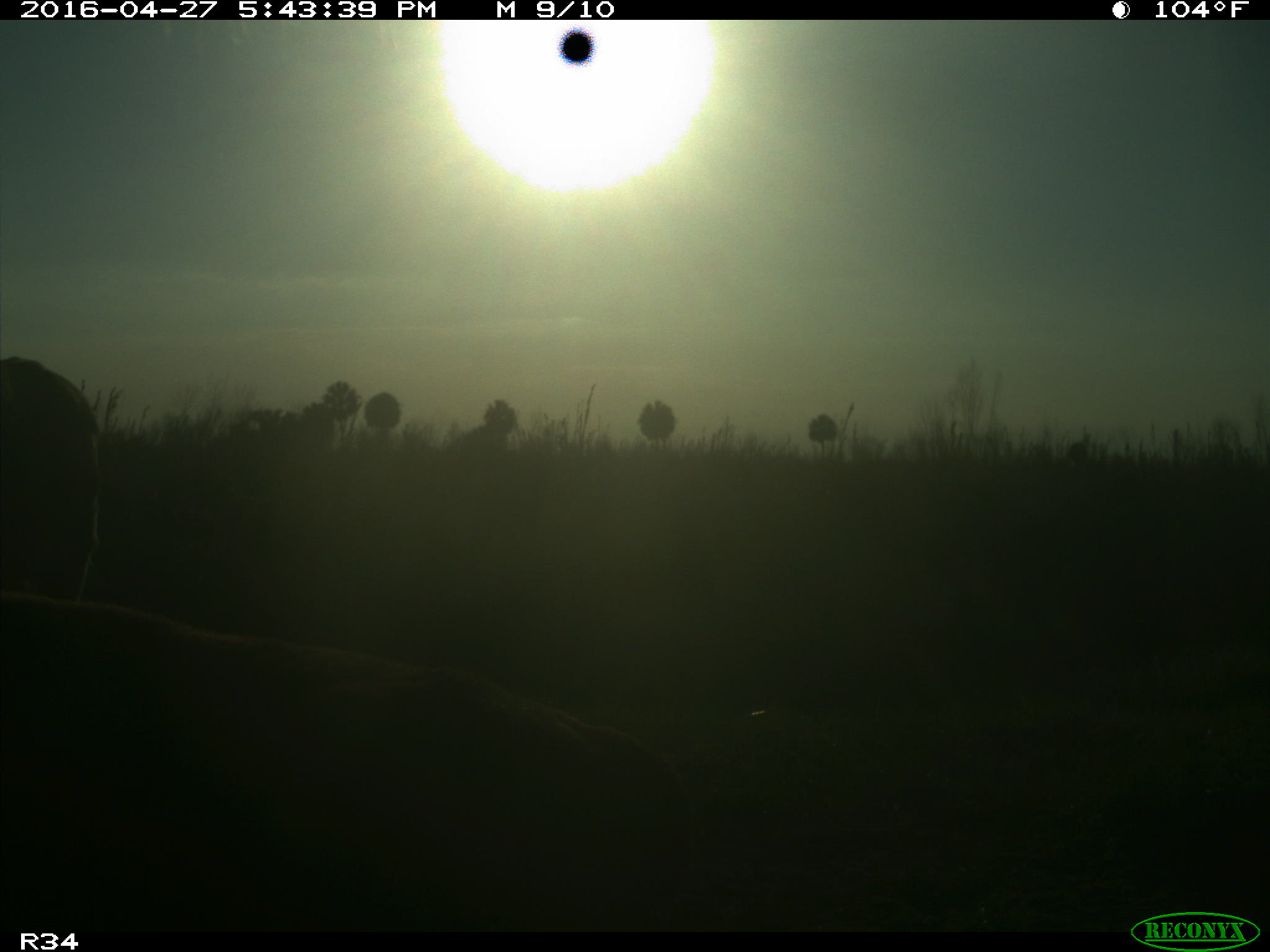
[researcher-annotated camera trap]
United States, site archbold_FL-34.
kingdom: Animalia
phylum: Chordata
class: Mammalia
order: Artiodactyla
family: Bovidae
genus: Bos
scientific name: Bos taurus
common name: domestic cow